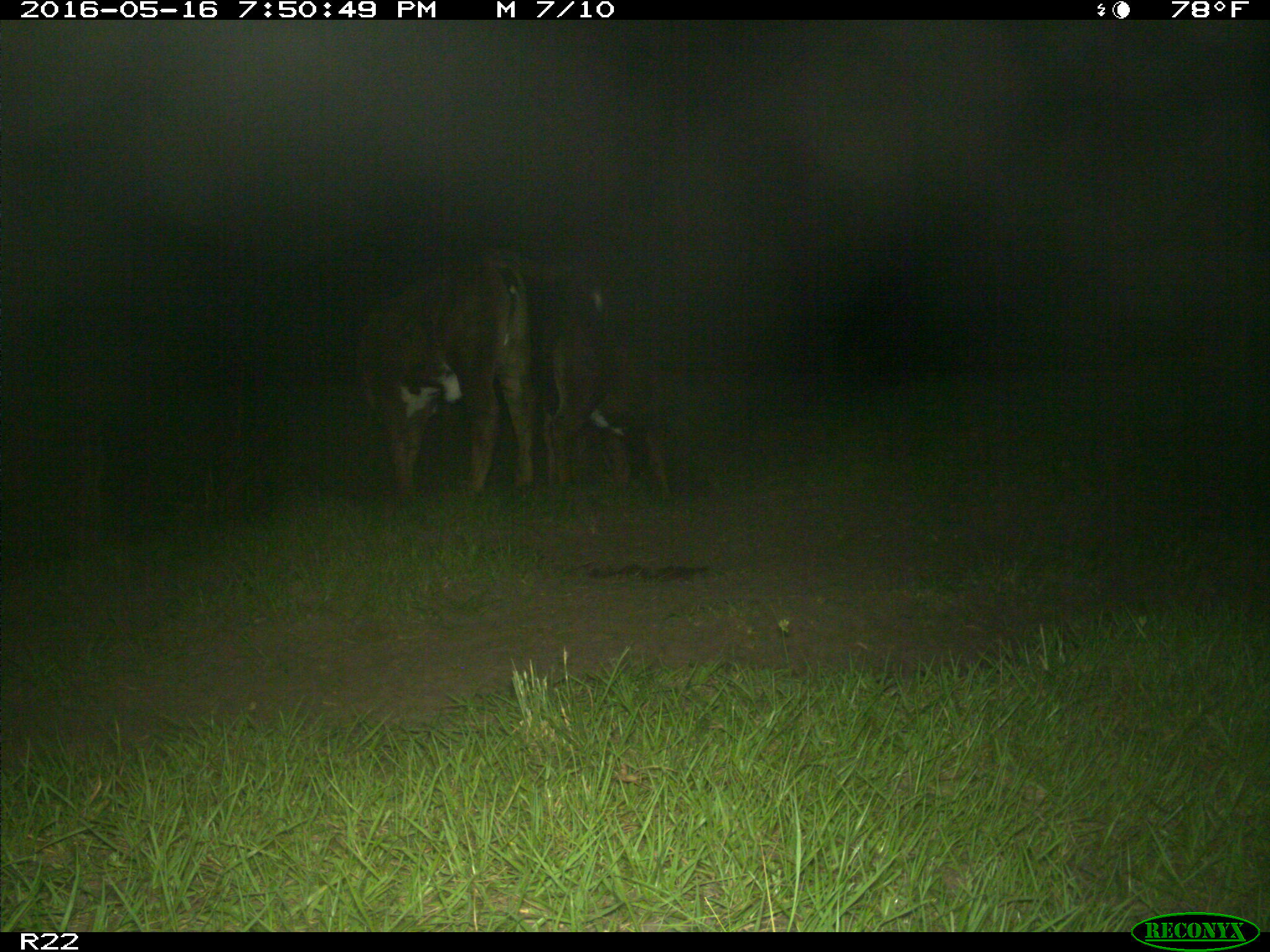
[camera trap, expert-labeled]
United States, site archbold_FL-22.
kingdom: Animalia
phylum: Chordata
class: Mammalia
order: Artiodactyla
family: Bovidae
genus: Bos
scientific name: Bos taurus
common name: domestic cow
Bos taurus (domestic cow).